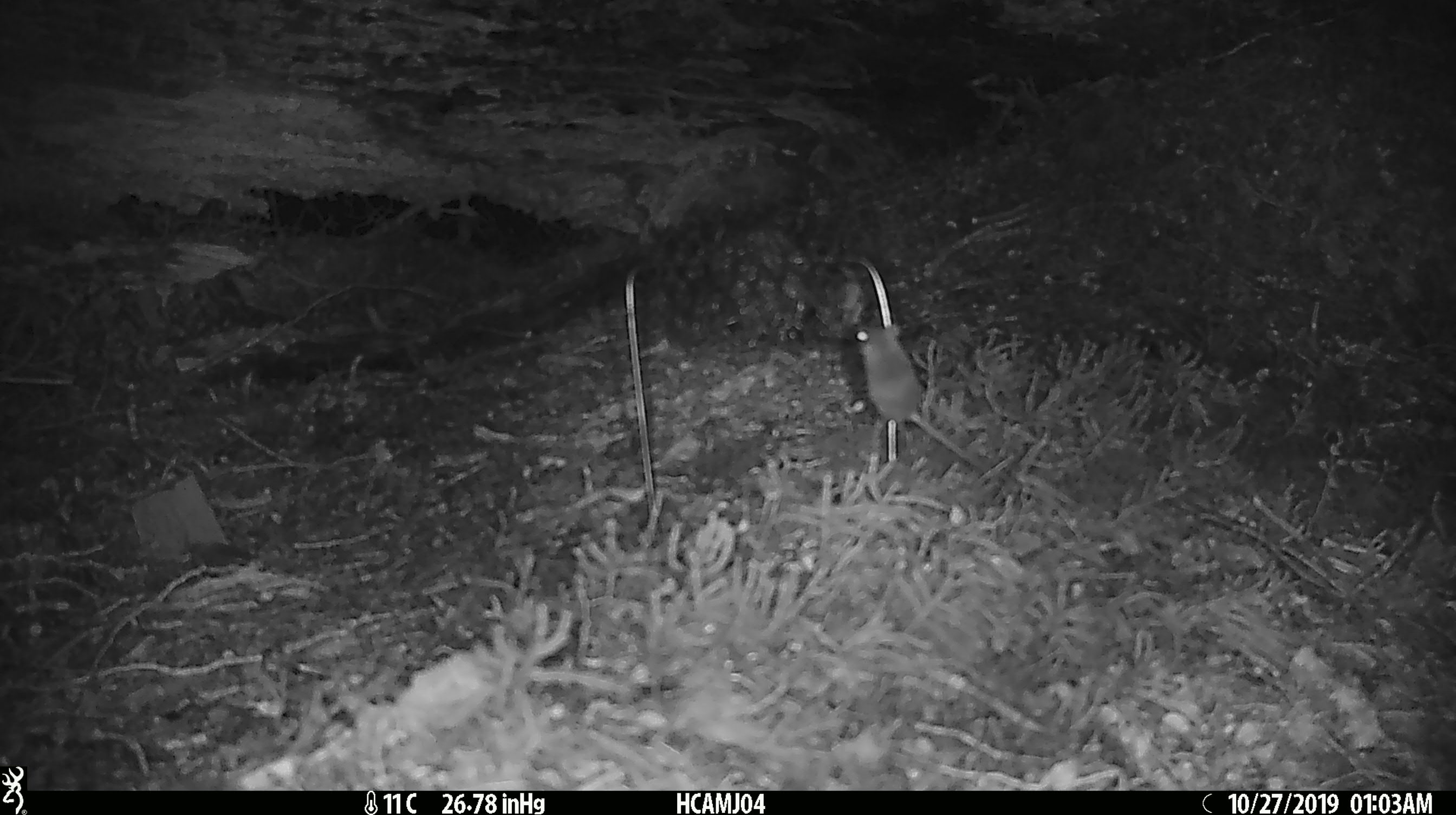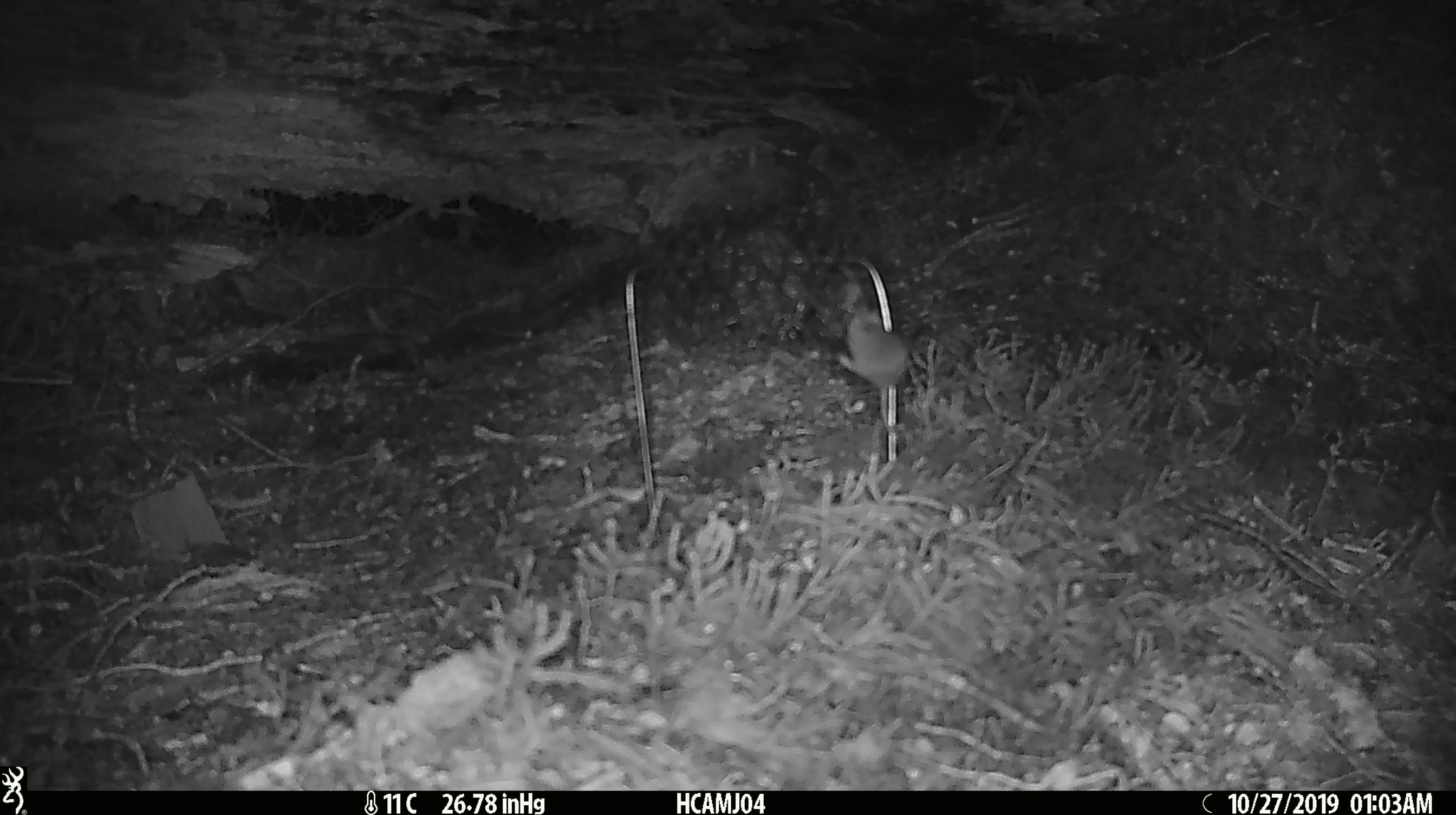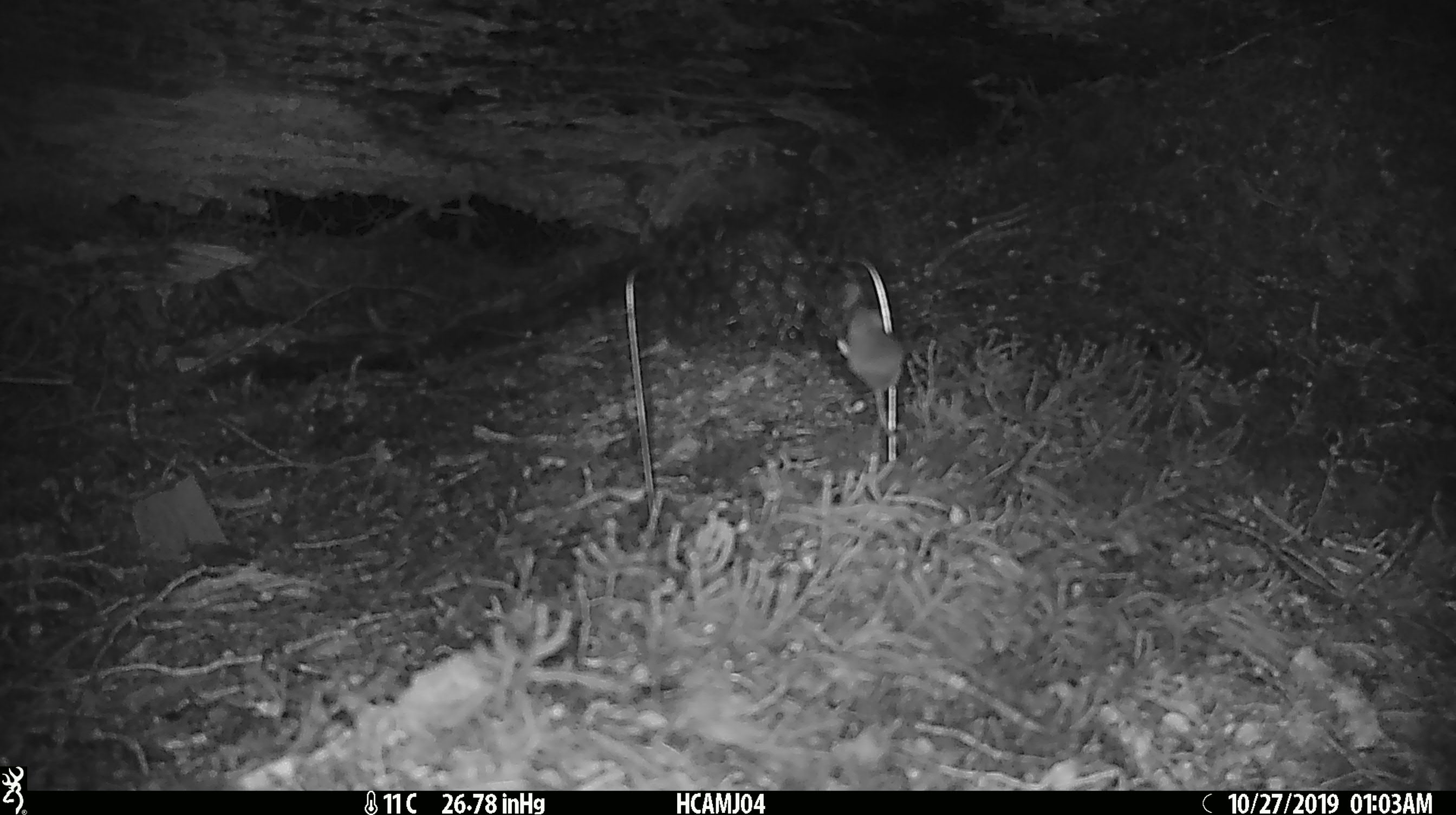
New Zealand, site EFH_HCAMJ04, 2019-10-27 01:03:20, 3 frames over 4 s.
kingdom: Animalia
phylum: Chordata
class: Mammalia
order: Rodentia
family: Muridae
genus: Mus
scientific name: Mus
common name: mouse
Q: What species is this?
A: Mouse (Mus).